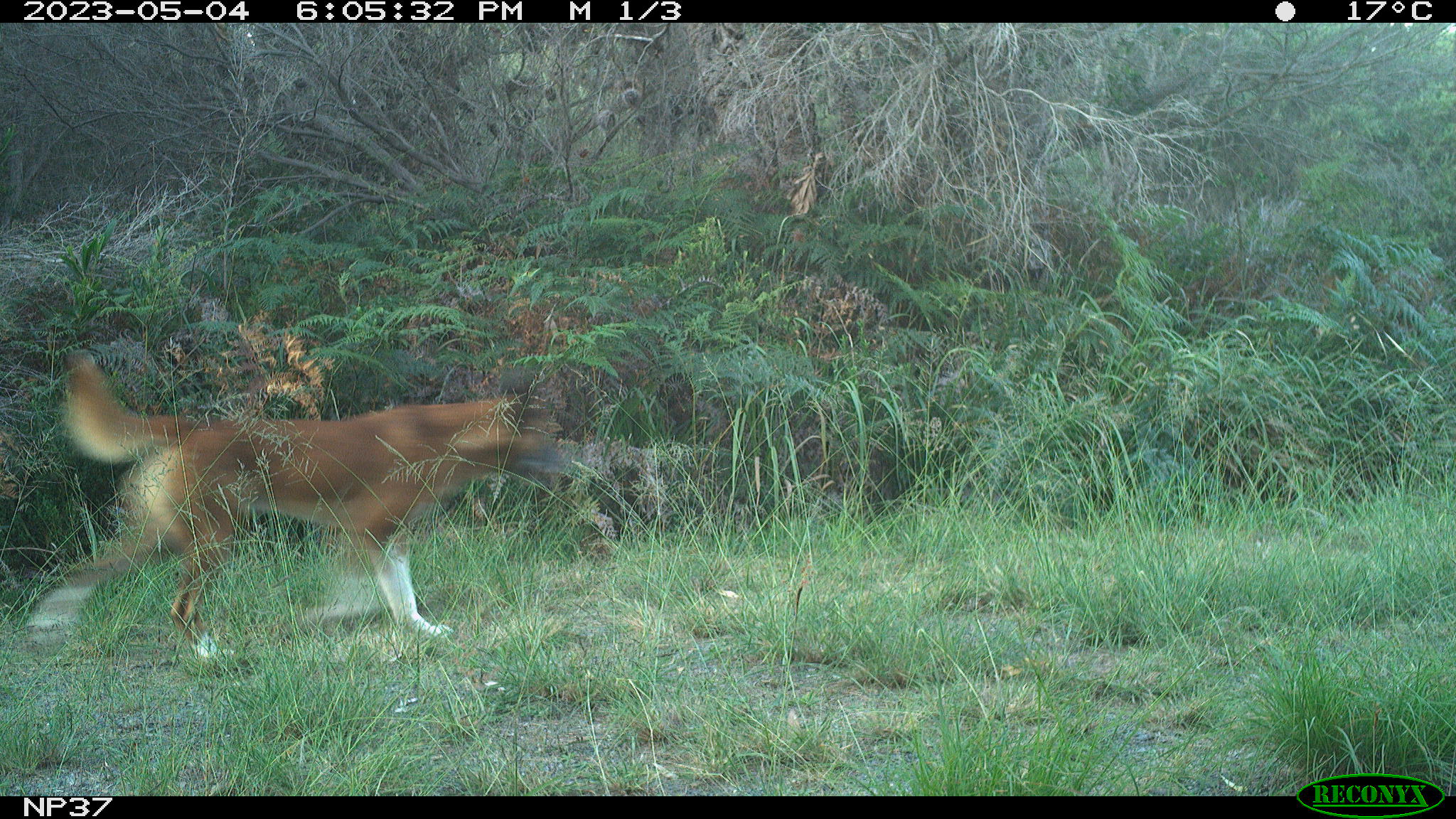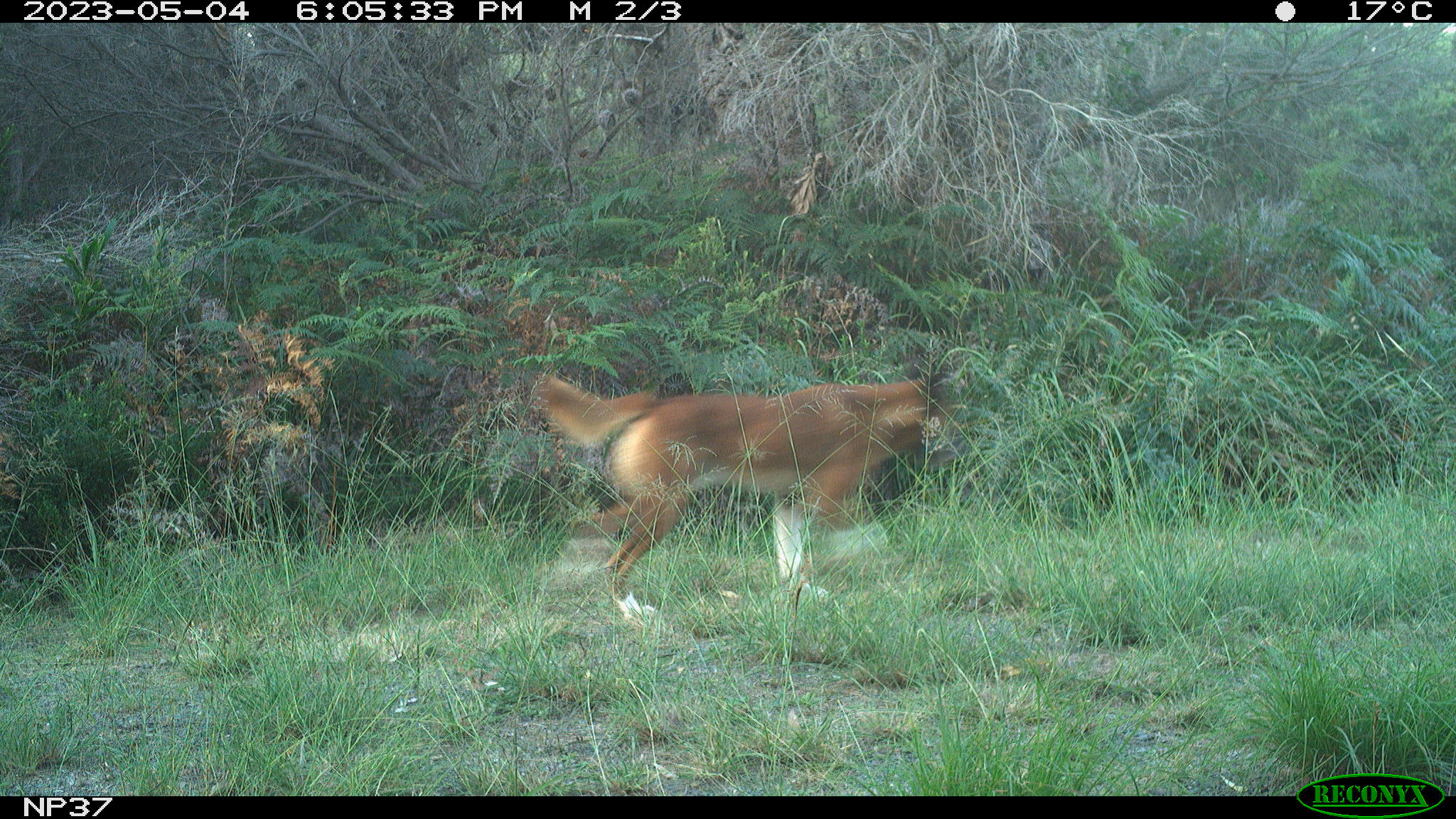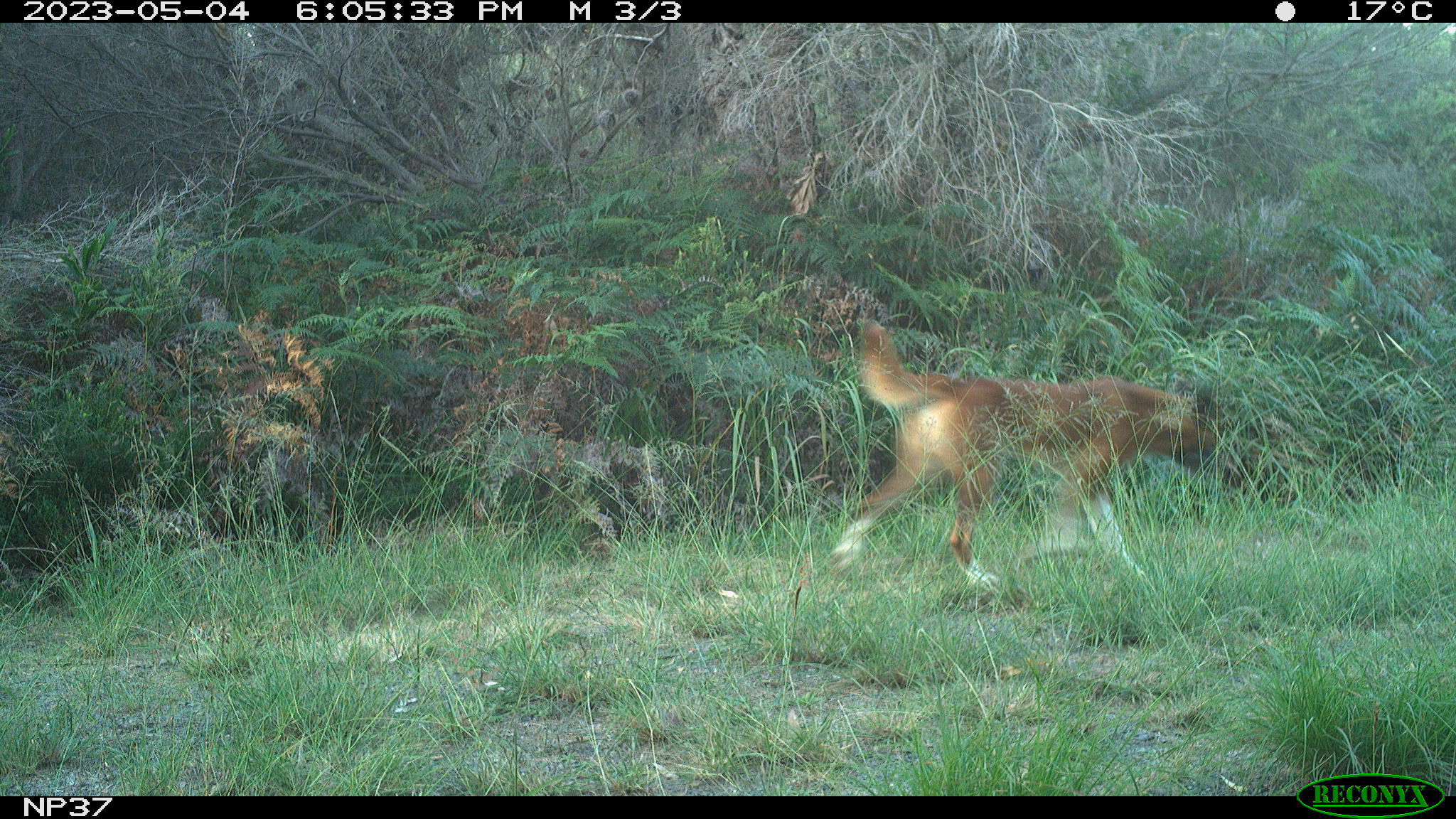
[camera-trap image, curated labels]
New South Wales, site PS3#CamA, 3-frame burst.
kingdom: Animalia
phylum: Chordata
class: Mammalia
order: Carnivora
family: Canidae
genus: Canis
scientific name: Canis familiaris dingo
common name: dingo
Dingo (Canis familiaris dingo).